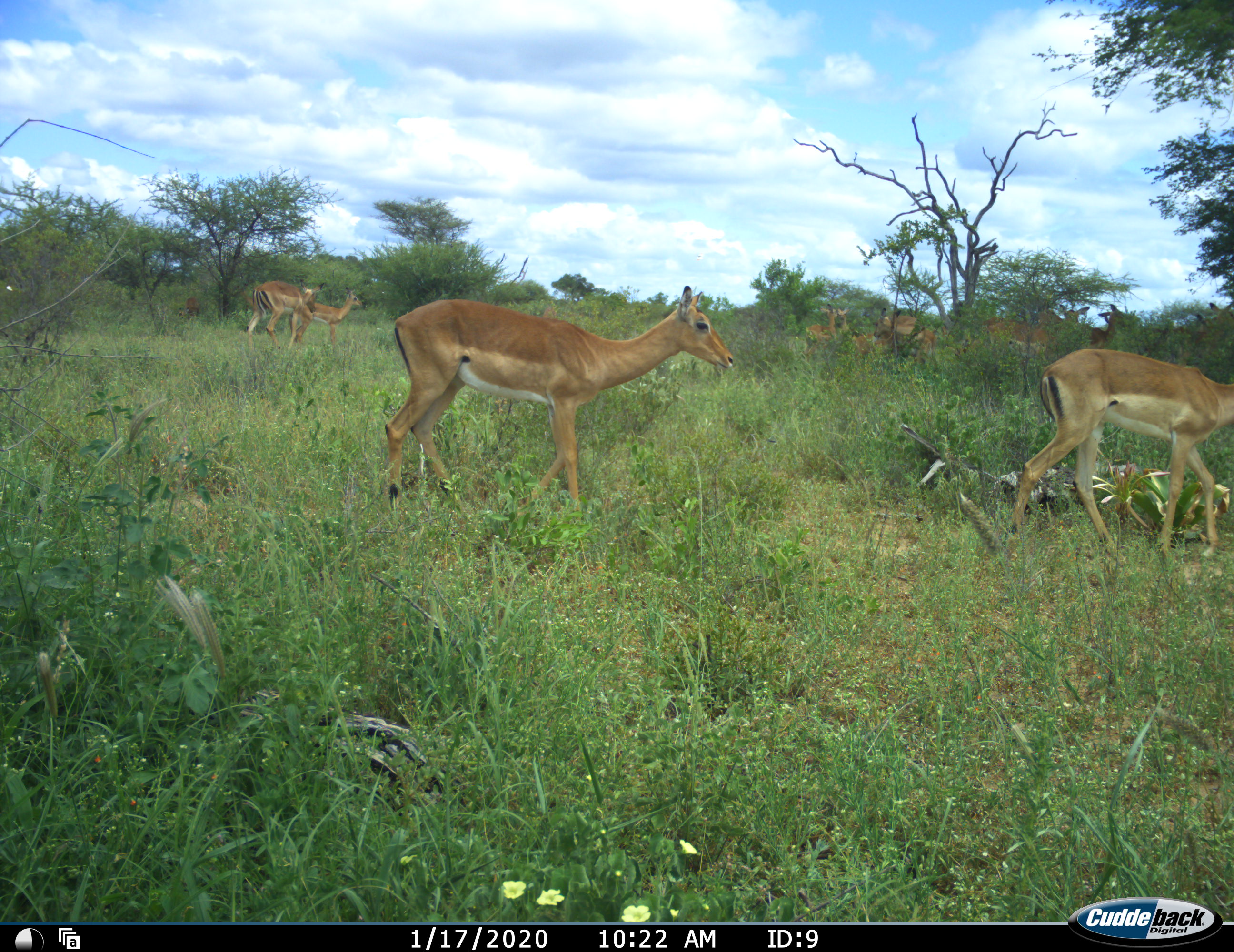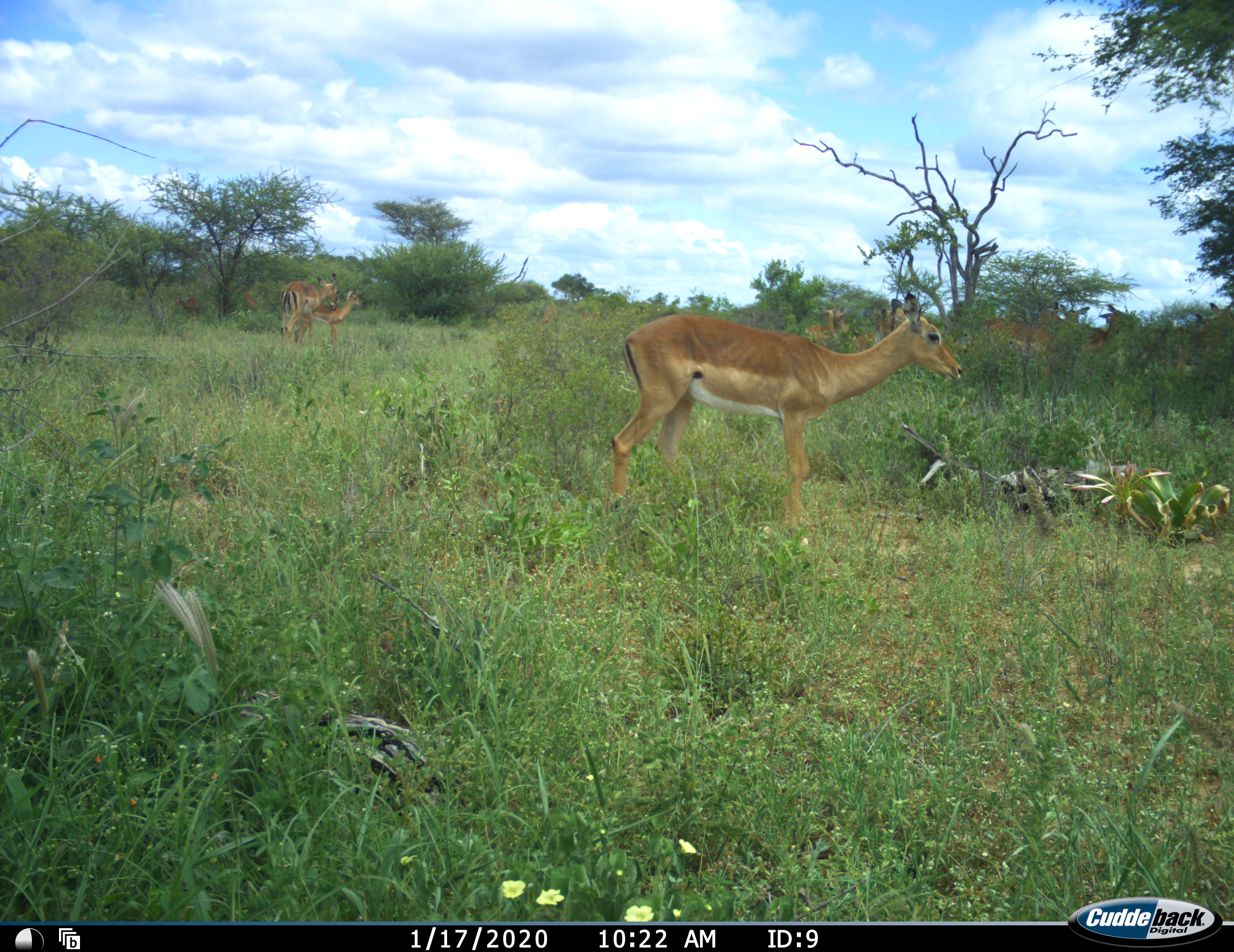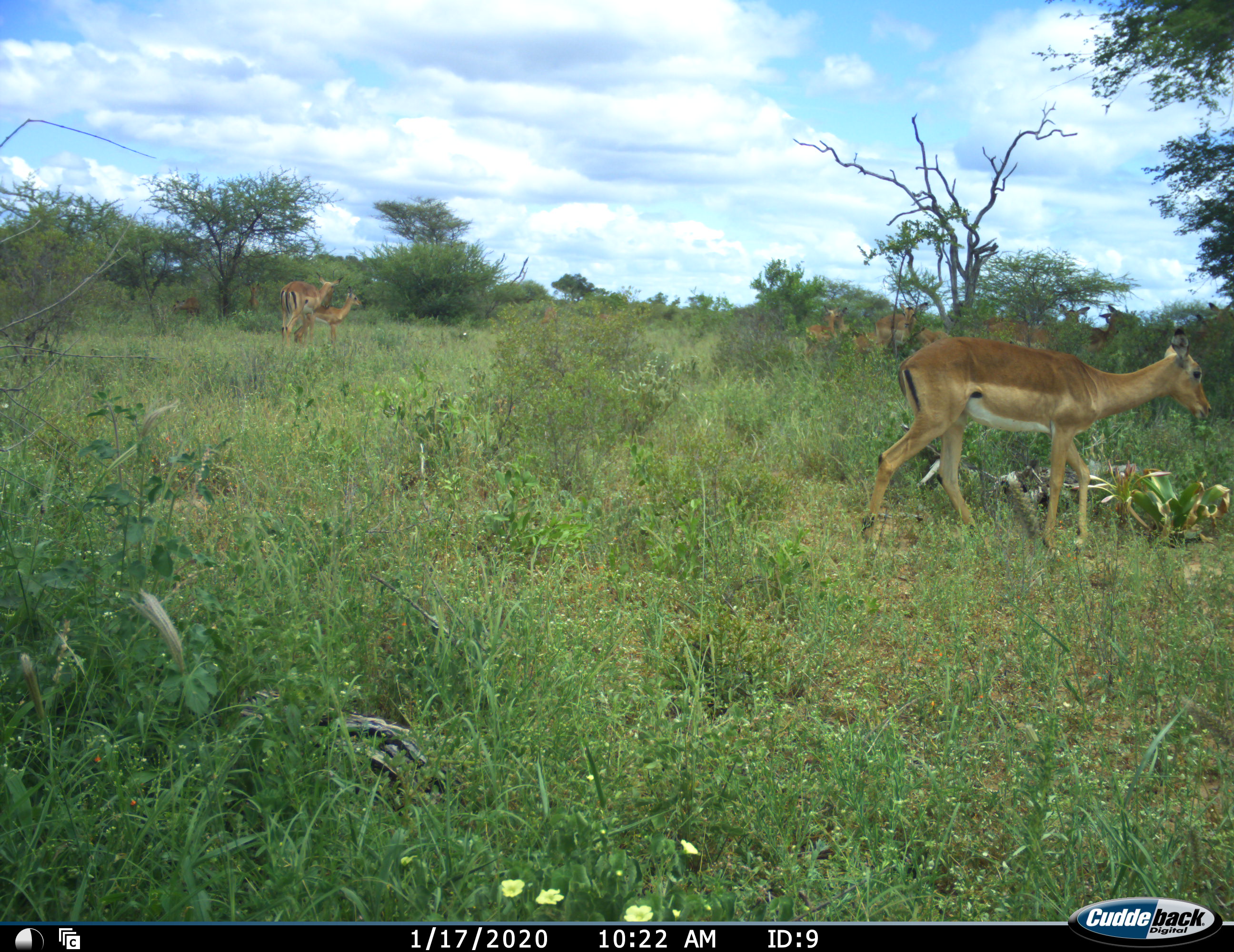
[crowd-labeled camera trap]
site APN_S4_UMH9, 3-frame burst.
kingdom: Animalia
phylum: Chordata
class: Mammalia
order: Artiodactyla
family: Bovidae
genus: Aepyceros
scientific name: Aepyceros melampus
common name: impala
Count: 10.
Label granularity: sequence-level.